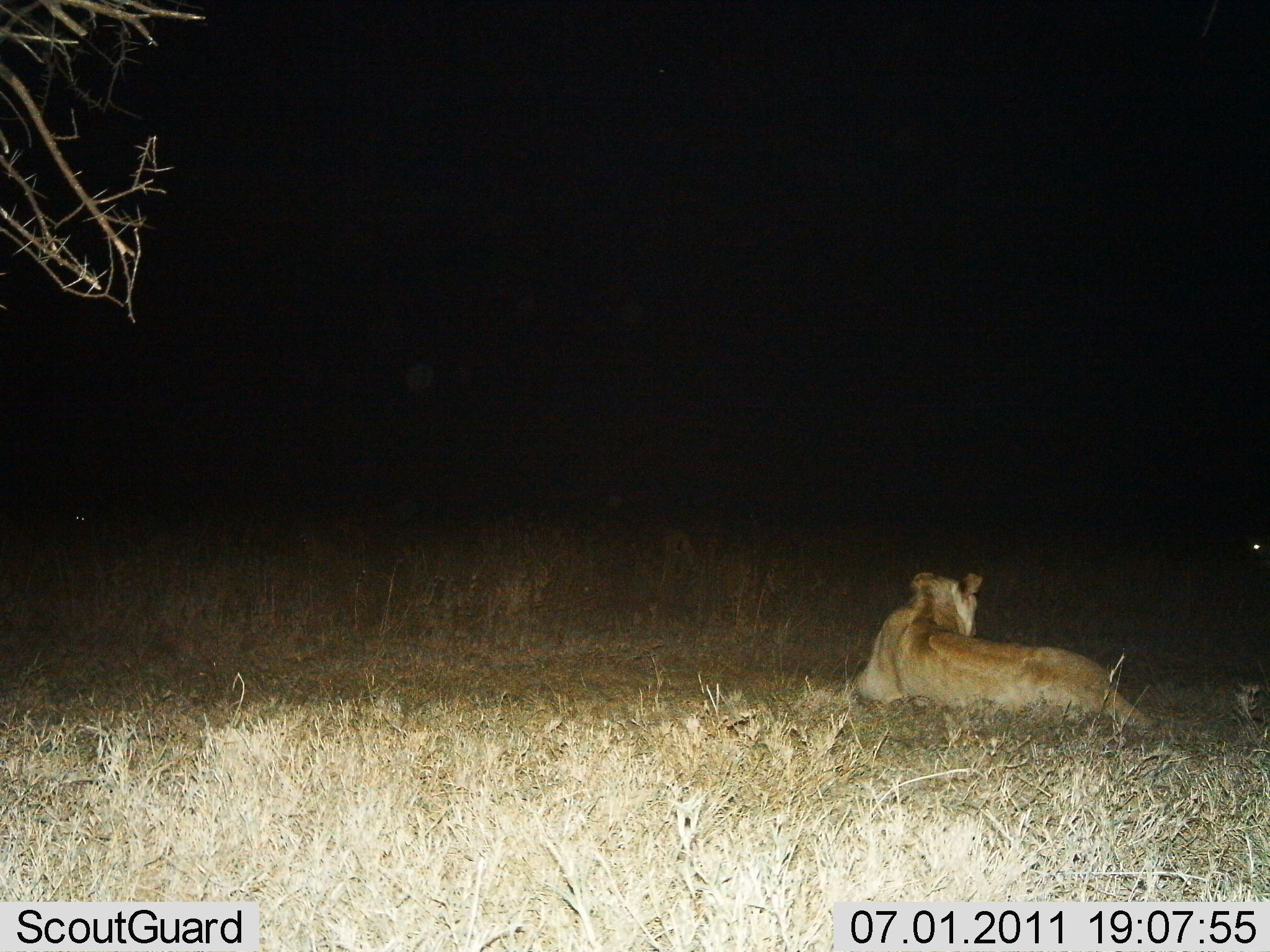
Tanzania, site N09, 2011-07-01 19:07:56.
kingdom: Animalia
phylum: Chordata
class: Mammalia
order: Carnivora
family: Felidae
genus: Panthera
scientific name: Panthera leo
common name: lion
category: lionfemale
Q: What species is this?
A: Lionfemale (lion) (Panthera leo).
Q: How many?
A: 1.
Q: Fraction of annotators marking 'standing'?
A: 0%.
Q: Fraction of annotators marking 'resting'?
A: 100%.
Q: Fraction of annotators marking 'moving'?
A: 0%.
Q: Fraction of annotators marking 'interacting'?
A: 0%.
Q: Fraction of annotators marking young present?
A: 0%.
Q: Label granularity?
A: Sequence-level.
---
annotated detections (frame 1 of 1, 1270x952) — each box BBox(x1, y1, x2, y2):
animal: BBox(853, 567, 1155, 739)